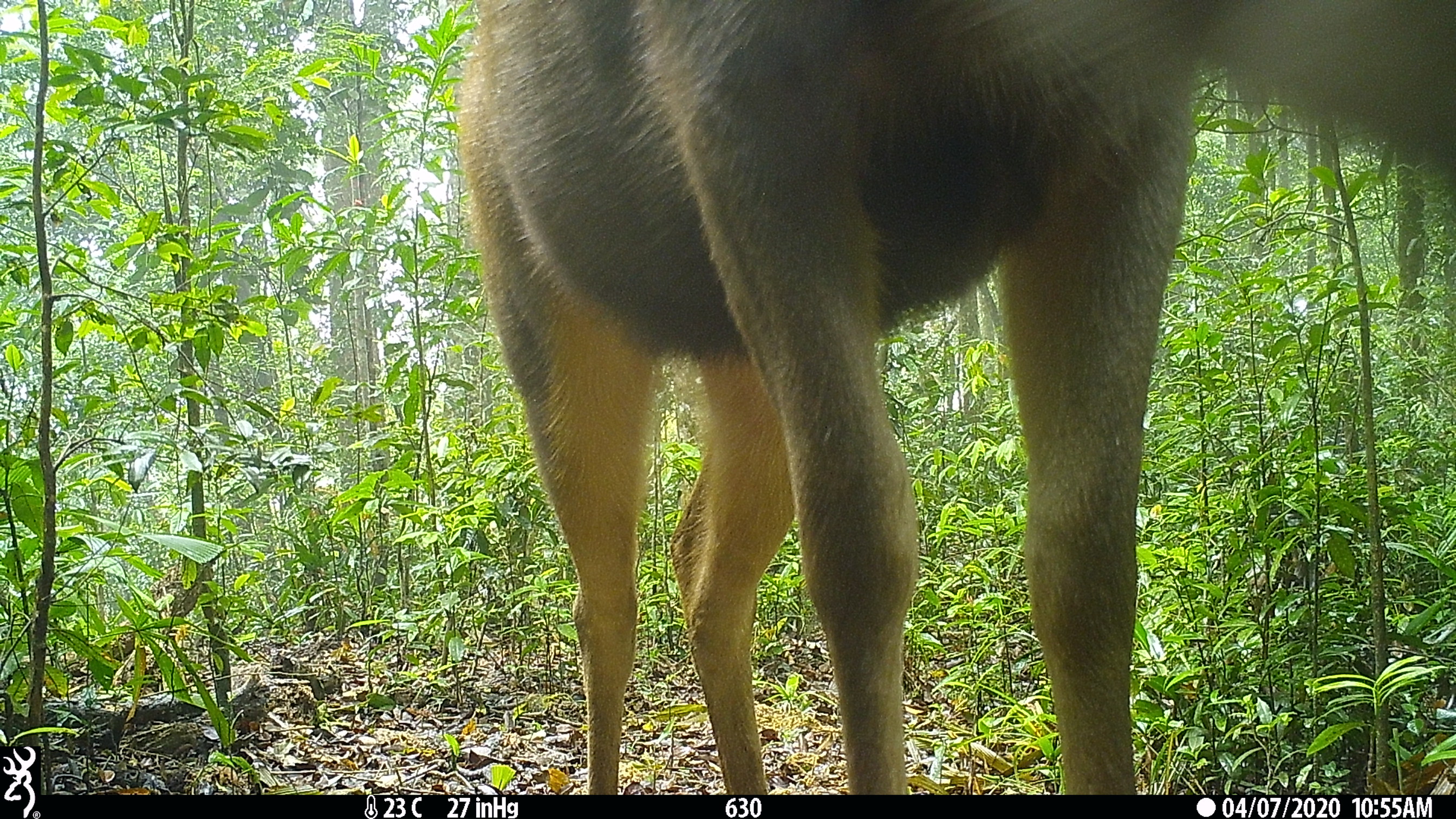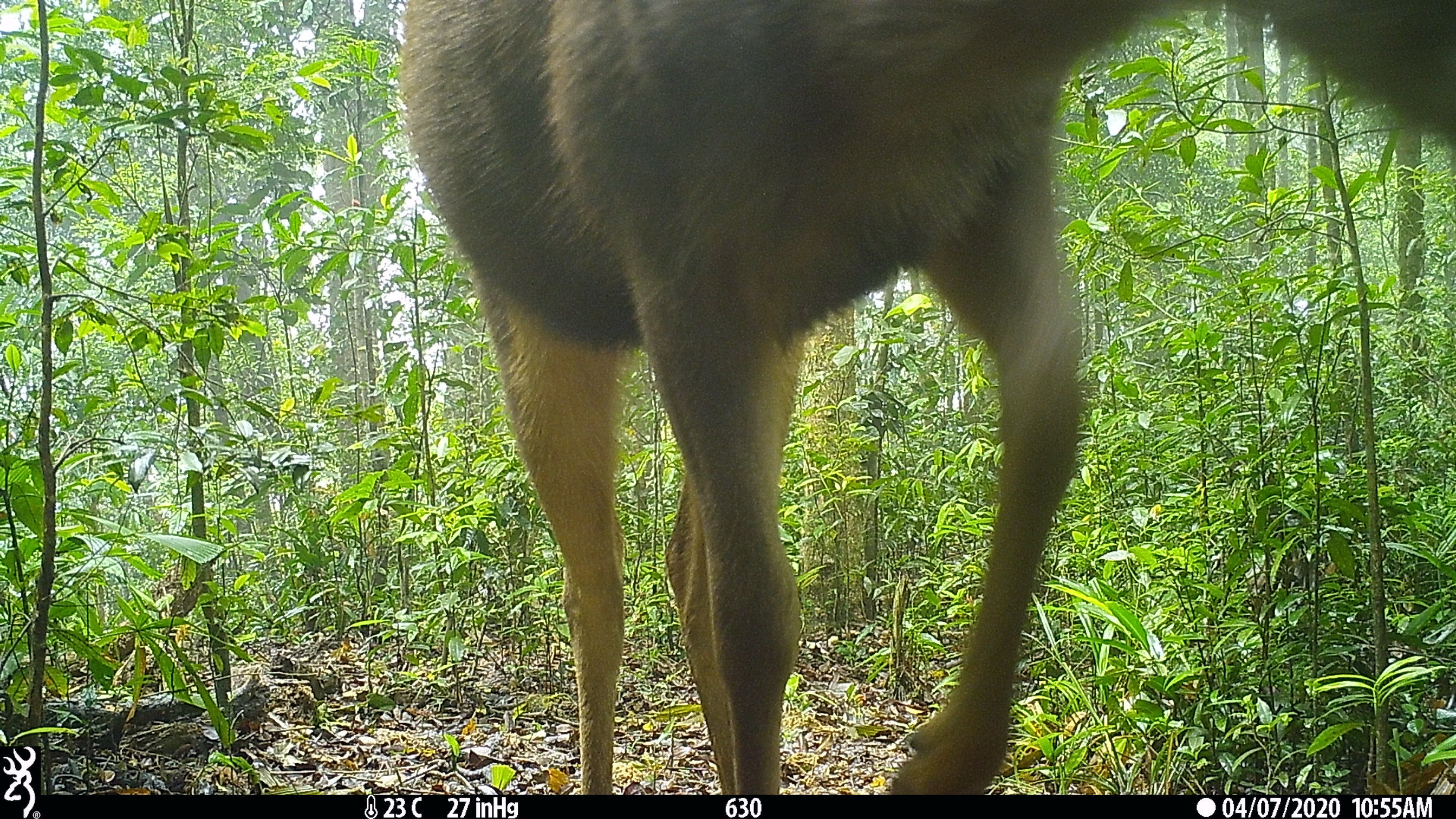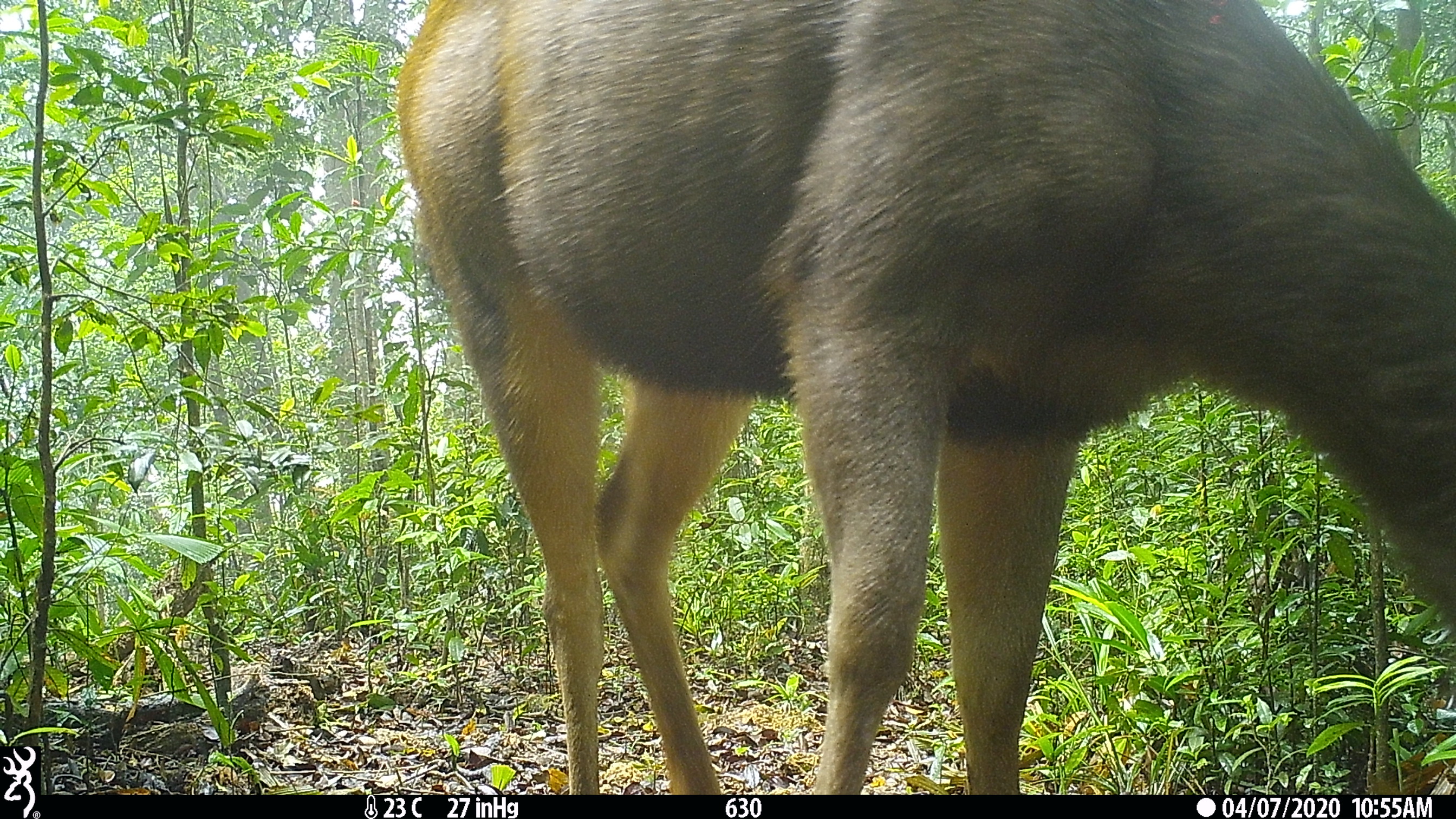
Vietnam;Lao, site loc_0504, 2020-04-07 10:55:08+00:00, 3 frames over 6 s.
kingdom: Animalia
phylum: Chordata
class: Mammalia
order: Artiodactyla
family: Cervidae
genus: Rusa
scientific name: Rusa unicolor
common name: sambar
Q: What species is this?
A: Sambar (Rusa unicolor).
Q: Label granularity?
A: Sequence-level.